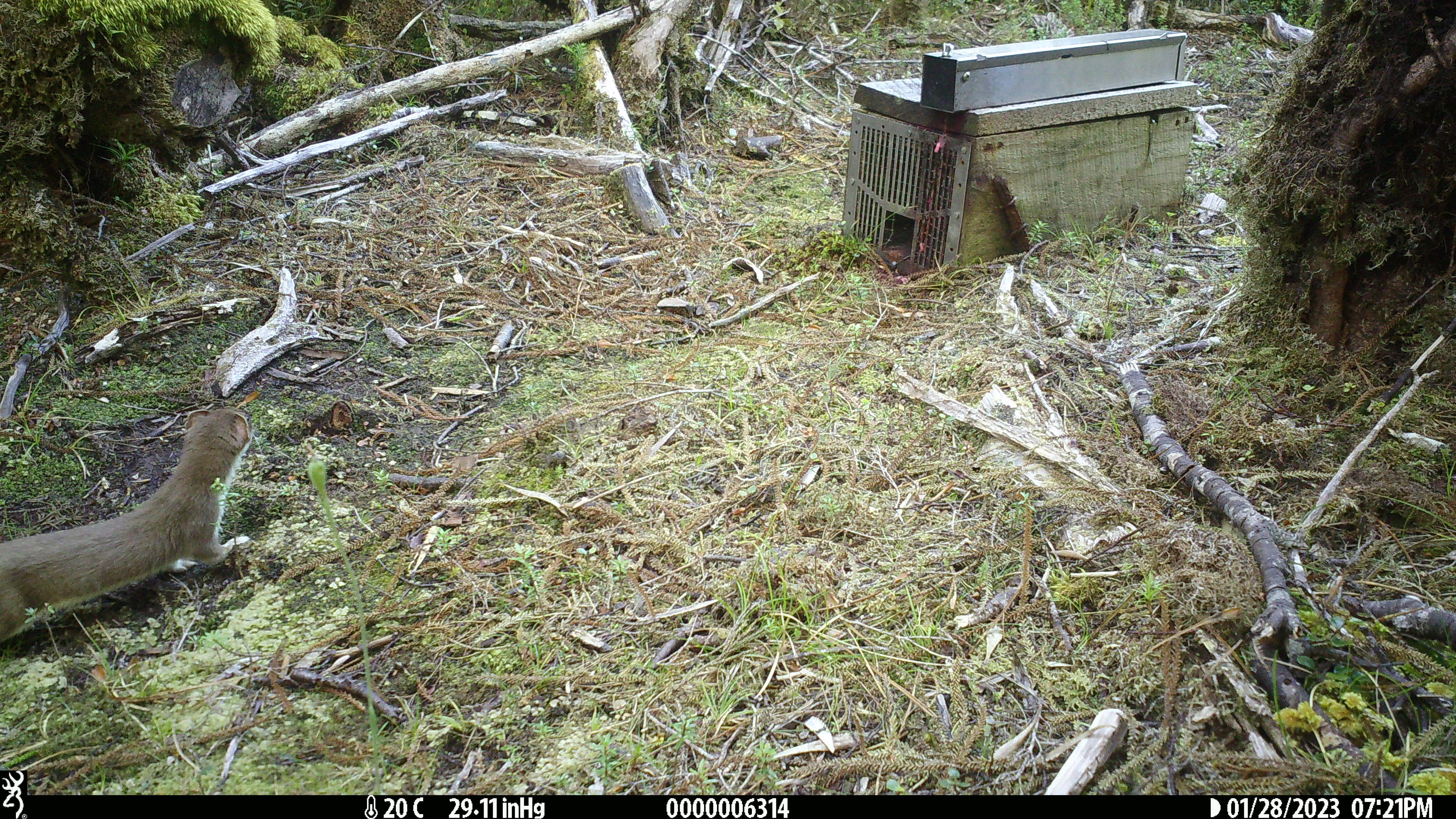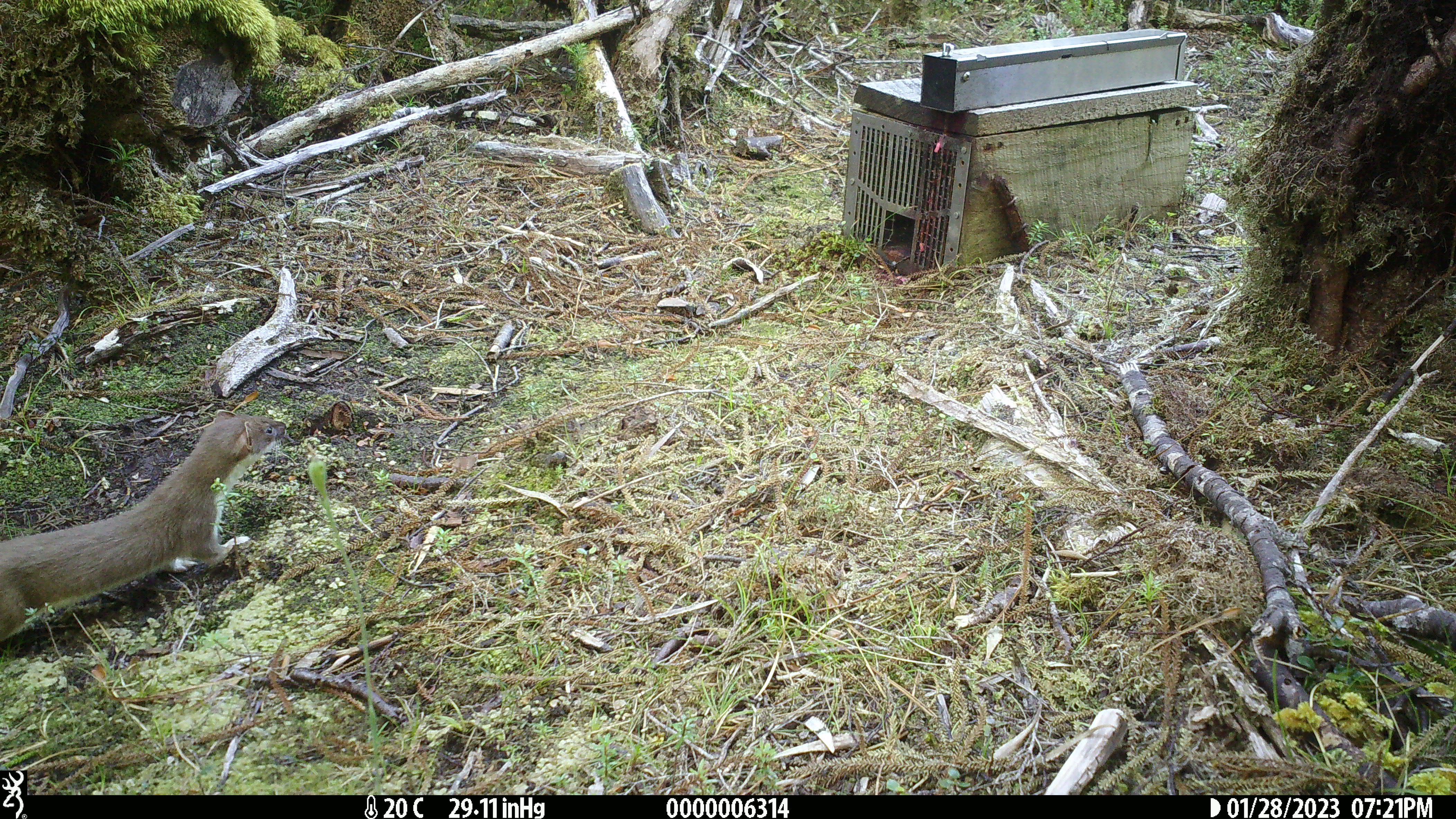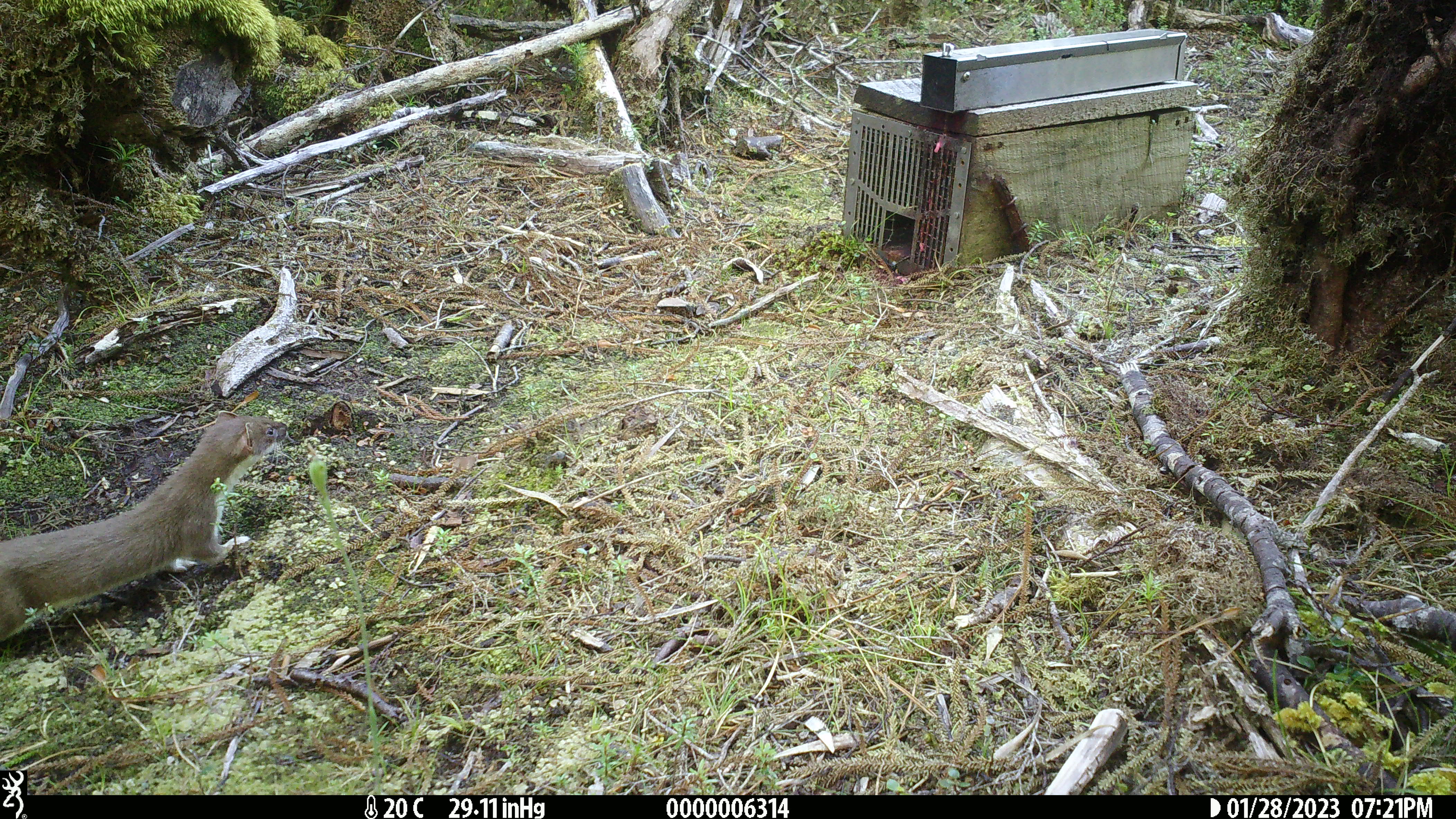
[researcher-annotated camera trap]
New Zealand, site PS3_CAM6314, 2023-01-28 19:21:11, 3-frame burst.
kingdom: Animalia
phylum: Chordata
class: Mammalia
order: Carnivora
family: Mustelidae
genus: Mustela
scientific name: Mustela erminea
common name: stoat